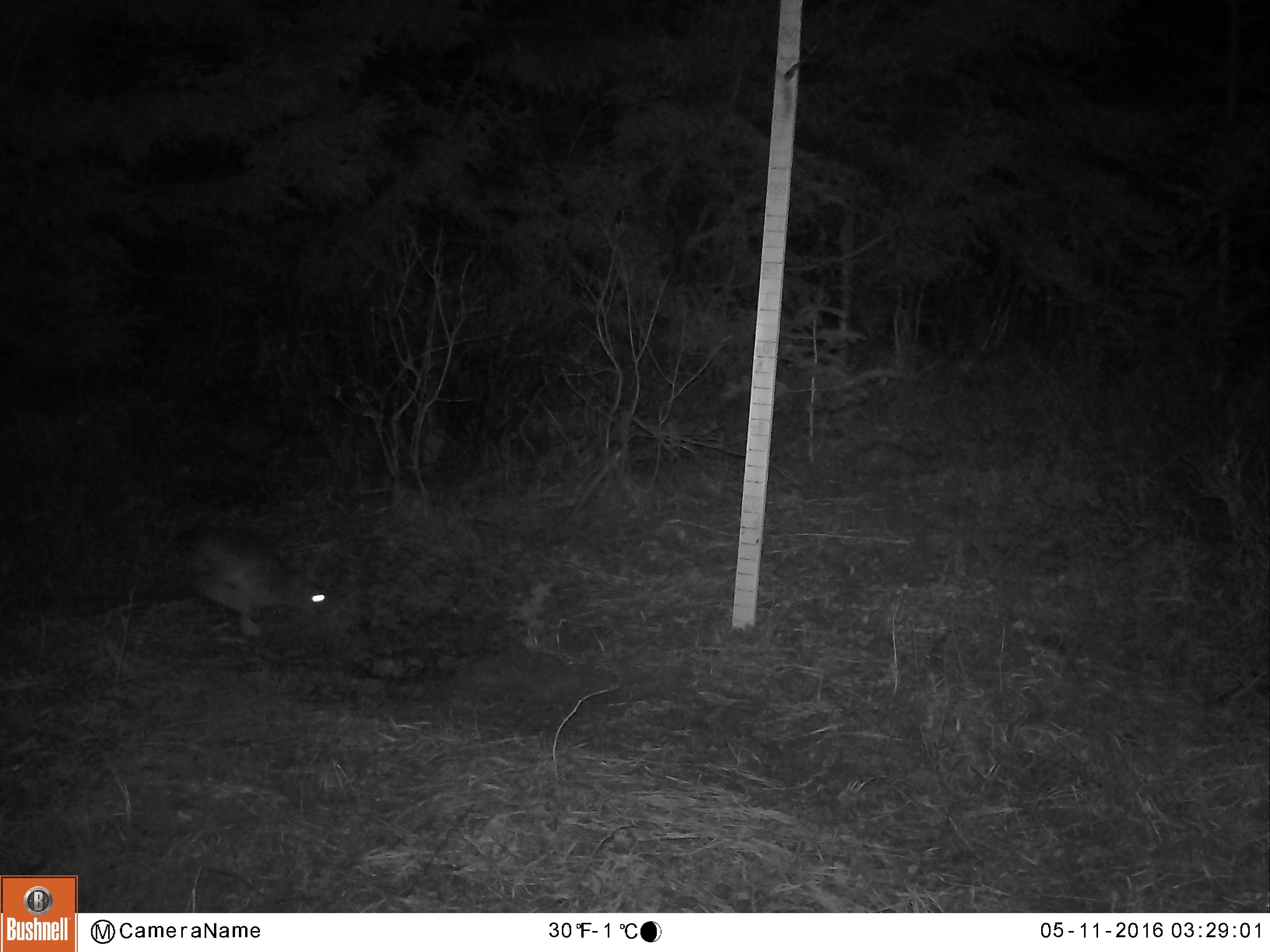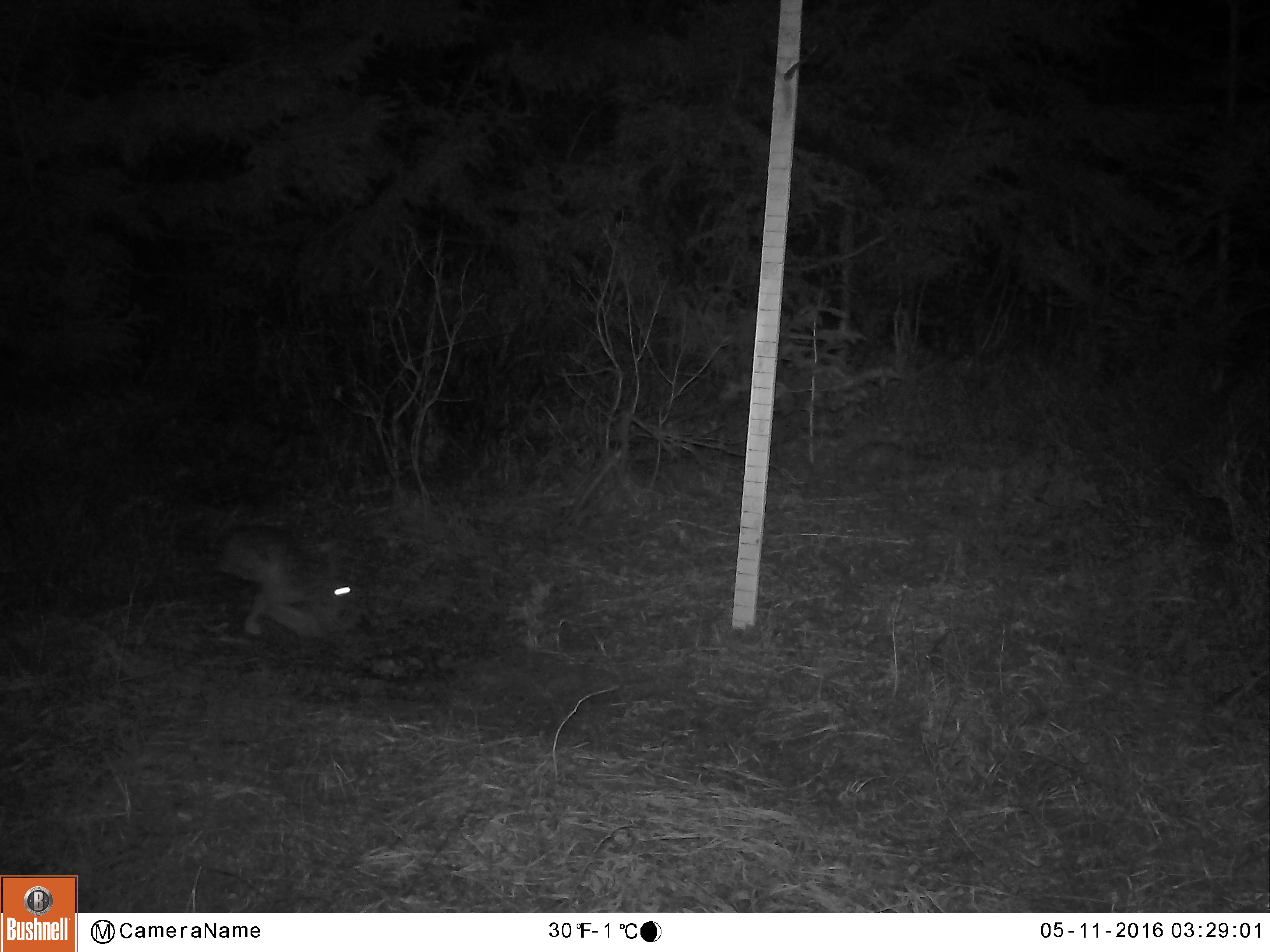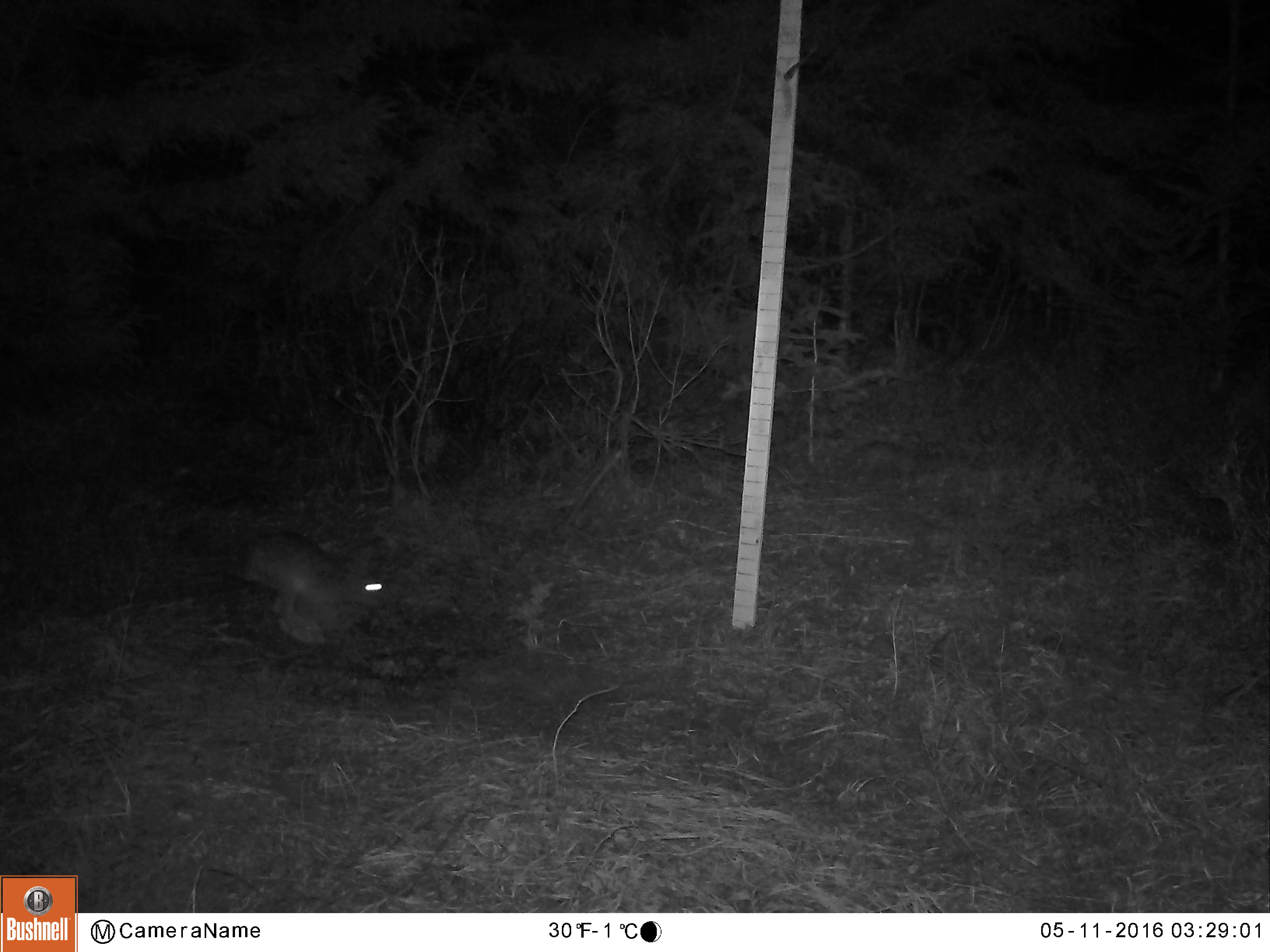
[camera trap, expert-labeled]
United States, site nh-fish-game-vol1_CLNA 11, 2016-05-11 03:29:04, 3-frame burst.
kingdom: Animalia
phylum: Chordata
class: Mammalia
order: Lagomorpha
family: Leporidae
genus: Lepus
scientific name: Lepus americanus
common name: snowshoe hare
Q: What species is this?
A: Snowshoe hare (Lepus americanus).